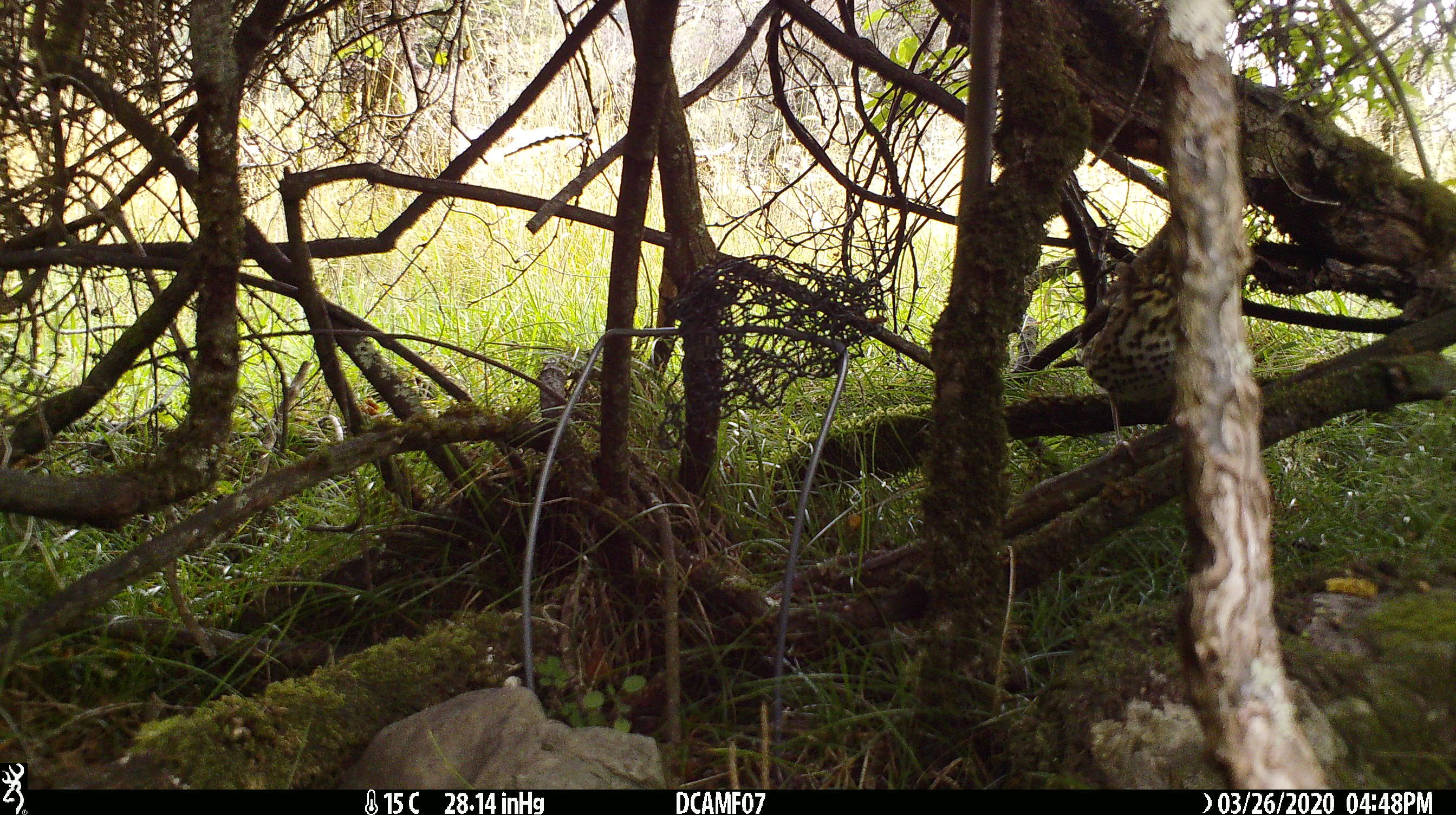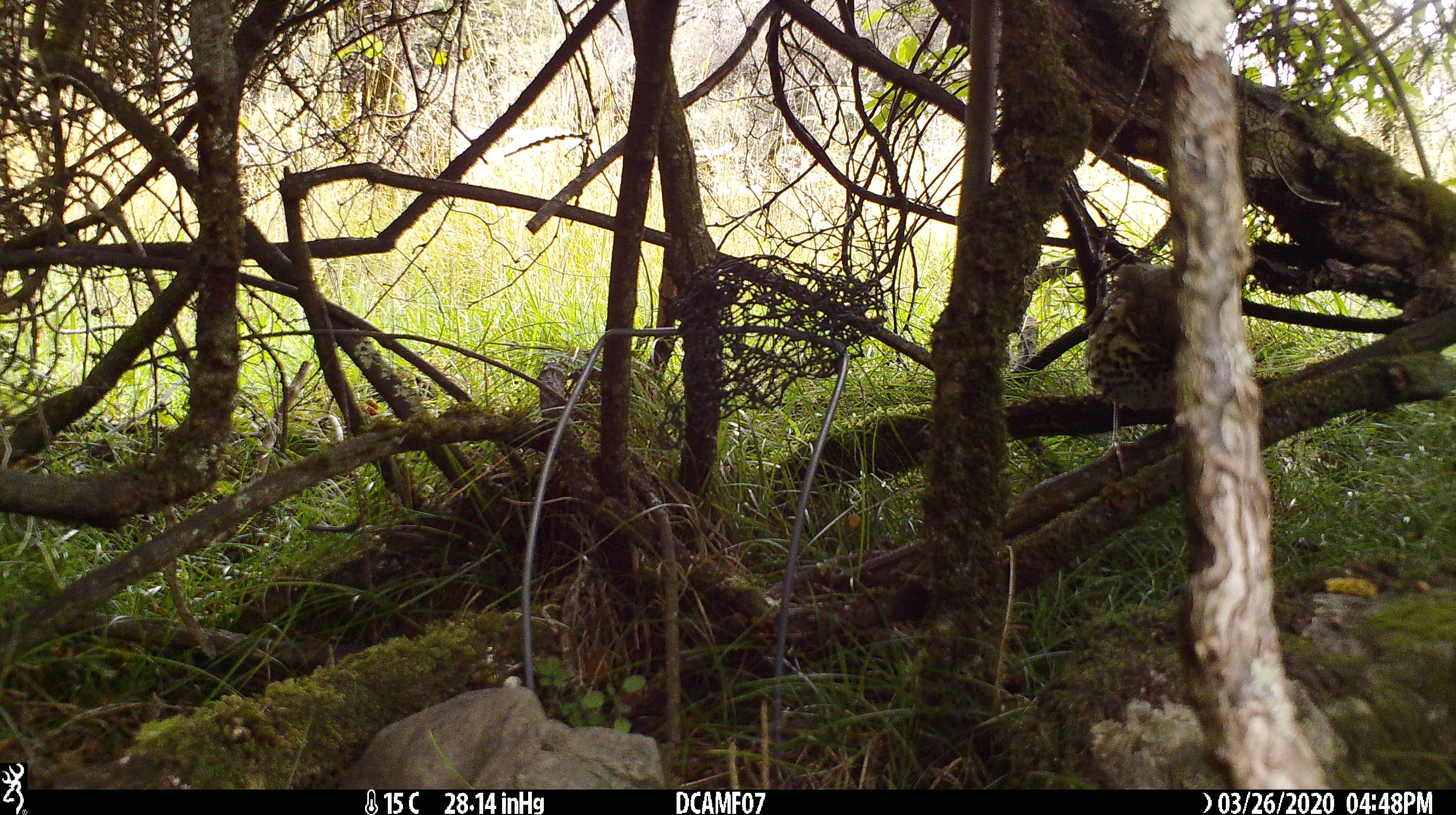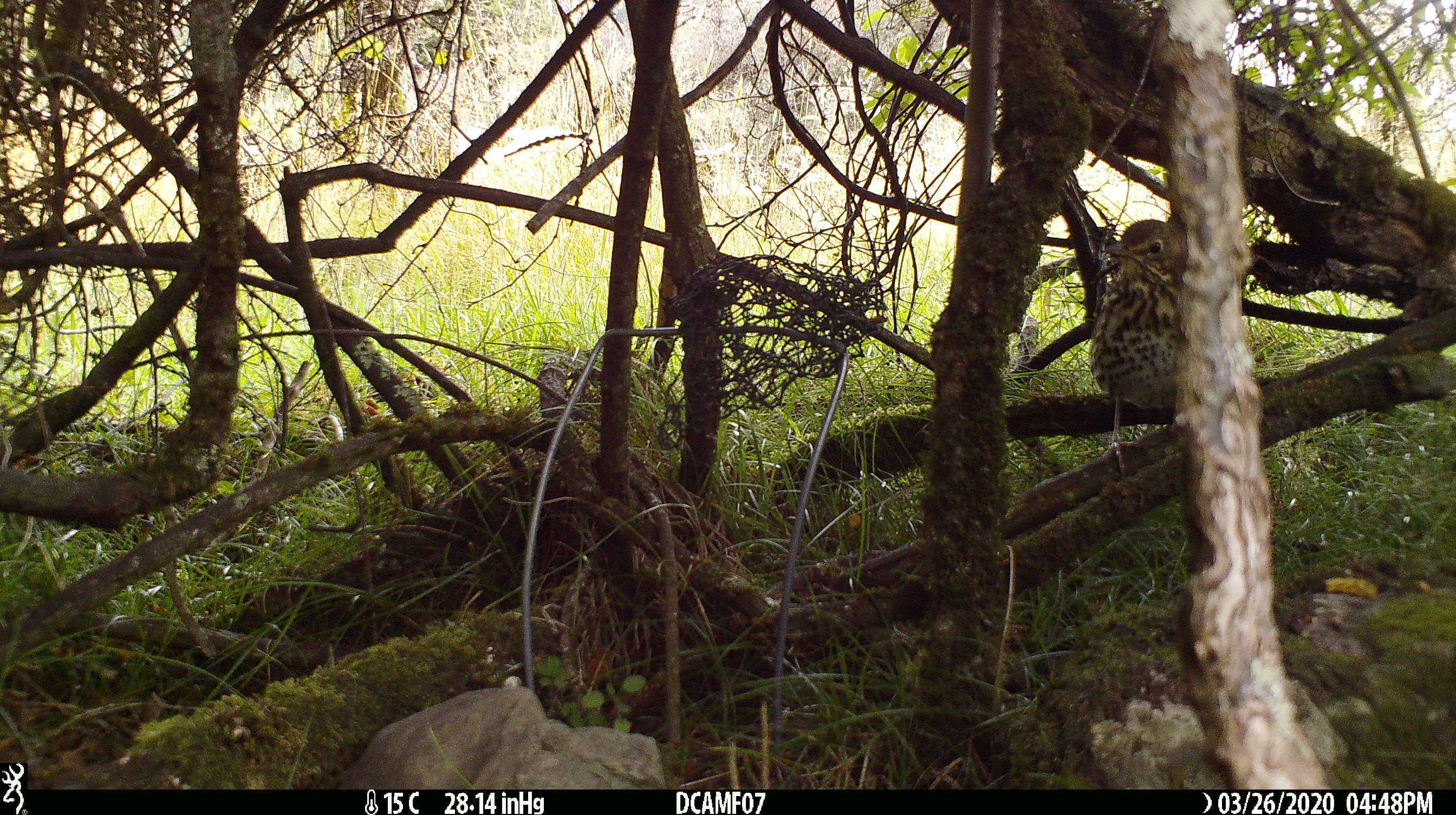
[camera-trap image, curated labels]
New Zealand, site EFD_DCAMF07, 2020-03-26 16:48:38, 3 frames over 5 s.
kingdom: Animalia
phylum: Chordata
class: Aves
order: Passeriformes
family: Turdidae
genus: Turdus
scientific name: Turdus philomelos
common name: song thrush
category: thrush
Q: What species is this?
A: Thrush (song thrush) (Turdus philomelos).